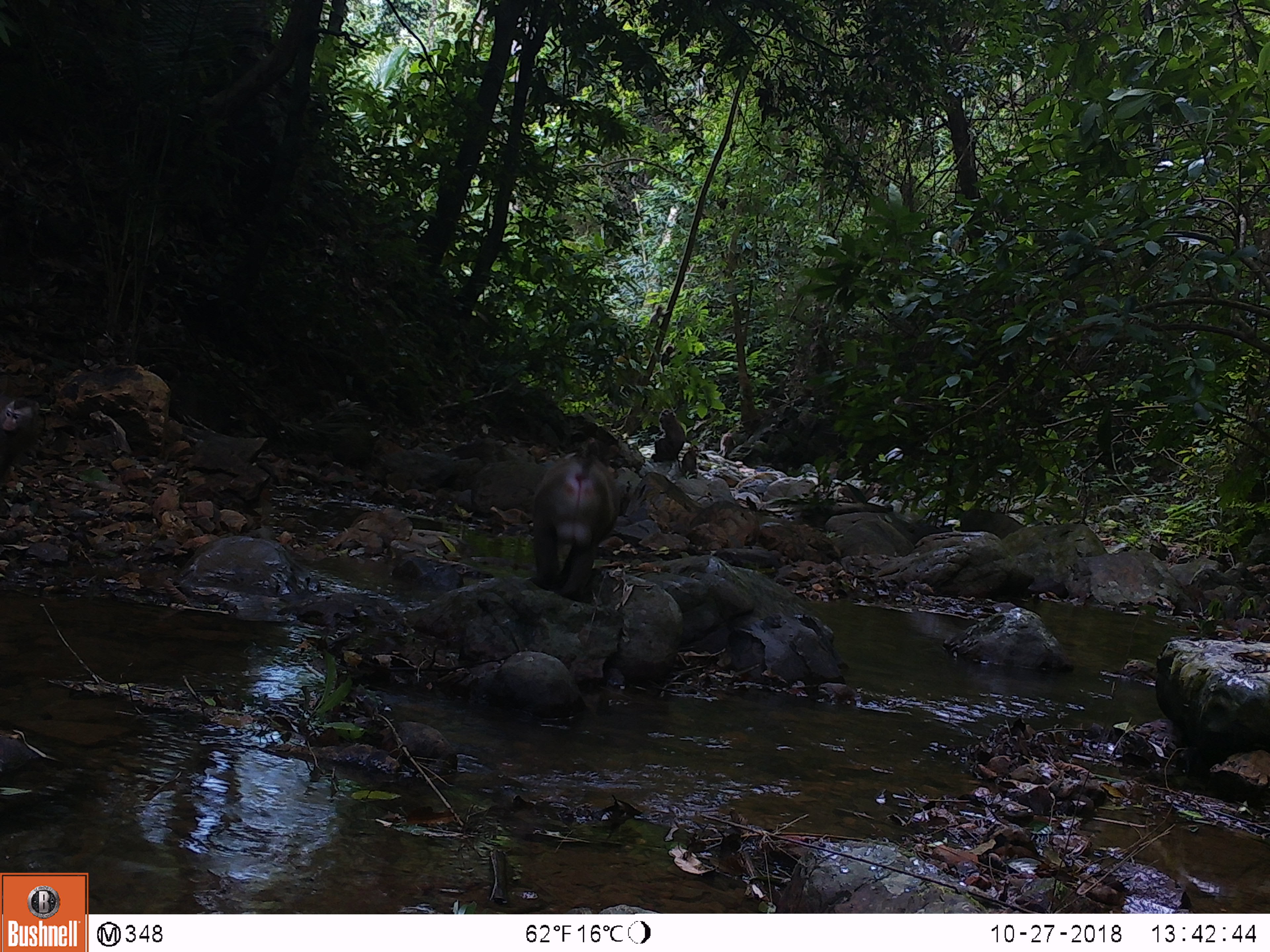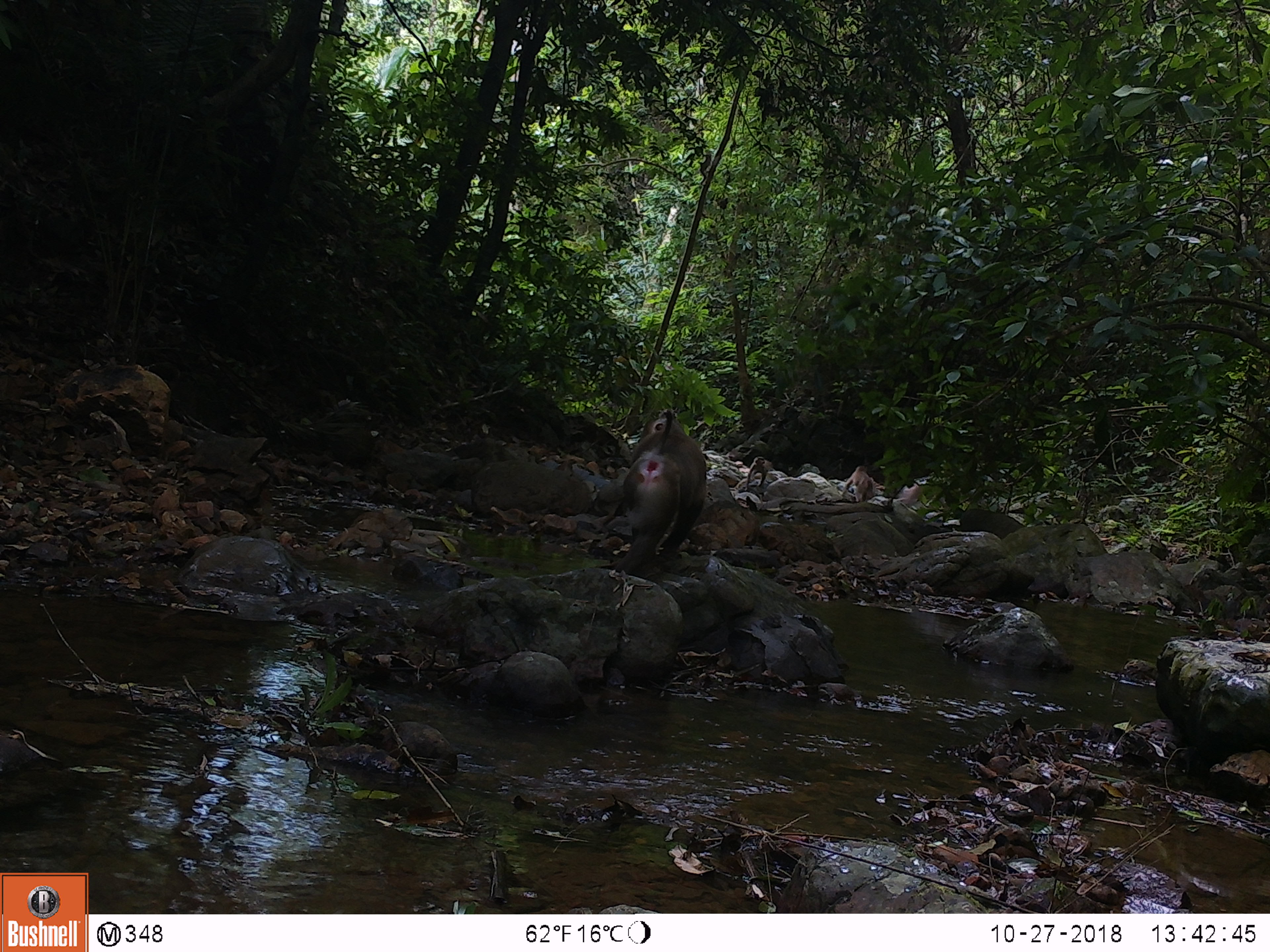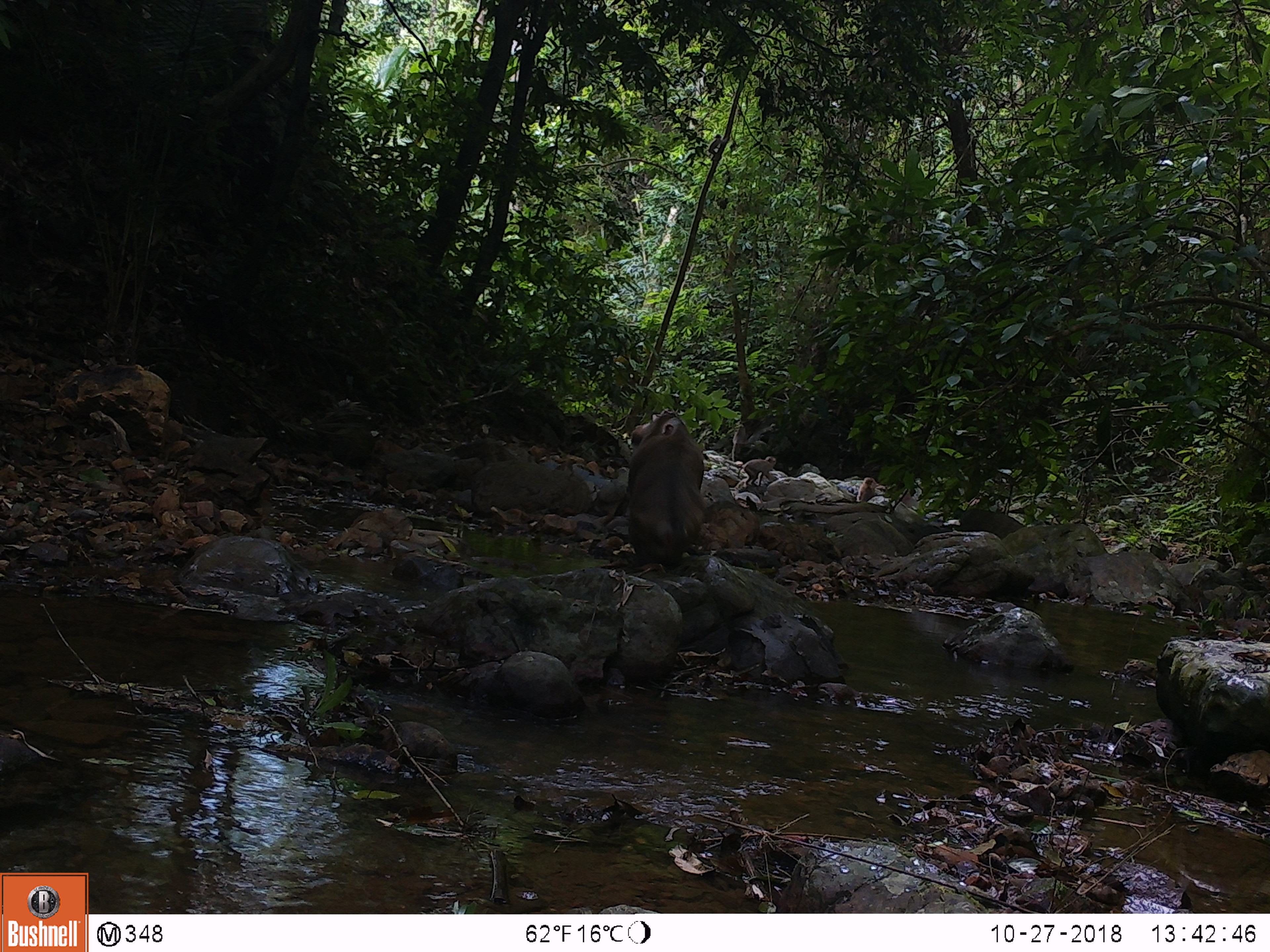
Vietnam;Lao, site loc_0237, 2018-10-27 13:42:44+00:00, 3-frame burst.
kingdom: Animalia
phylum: Chordata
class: Mammalia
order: Primates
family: Cercopithecidae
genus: Macaca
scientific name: Macaca nemestrina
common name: pig-tailed macaque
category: pig tailed macaque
Pig tailed macaque (pig-tailed macaque) (Macaca nemestrina). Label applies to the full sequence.